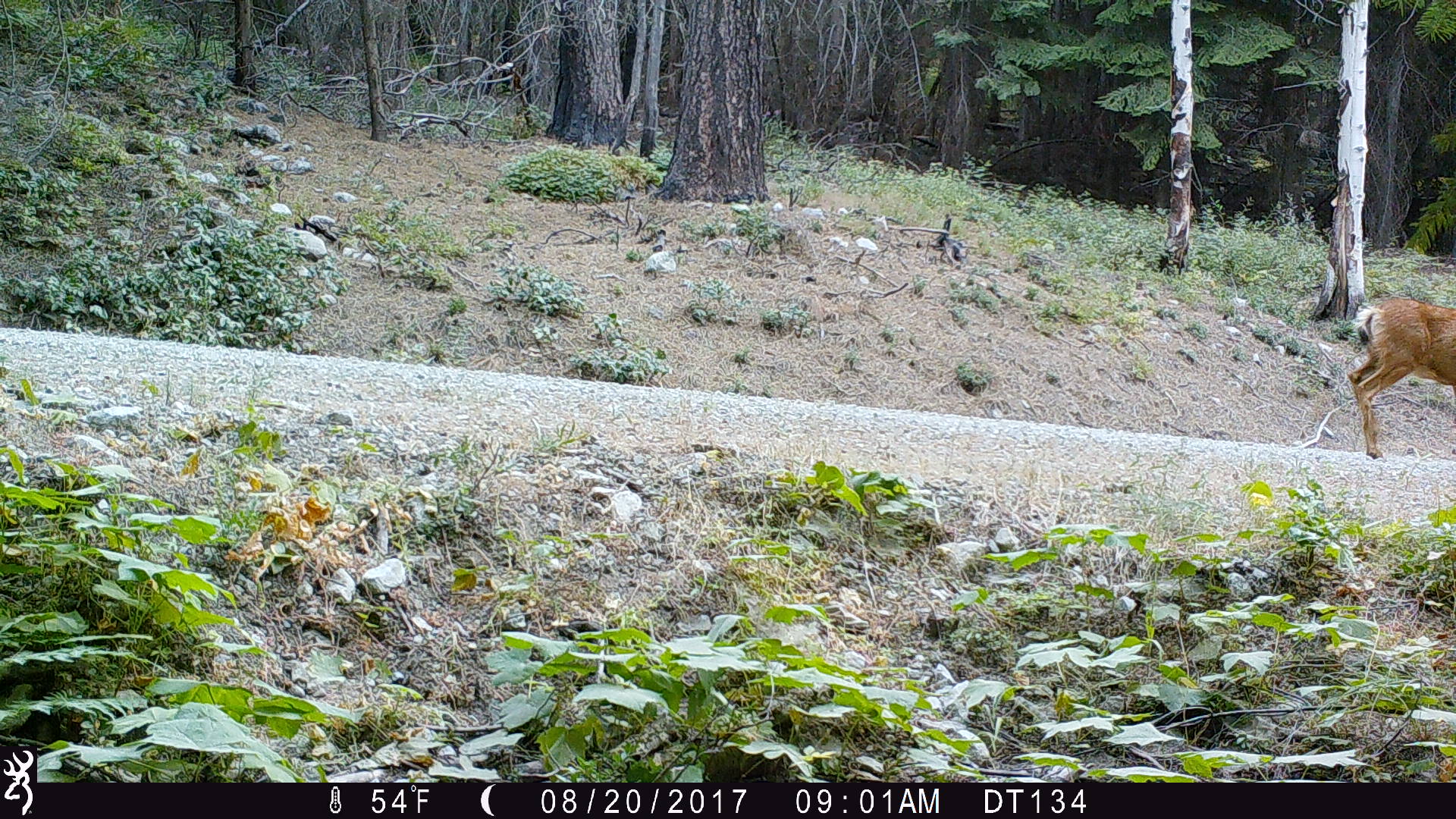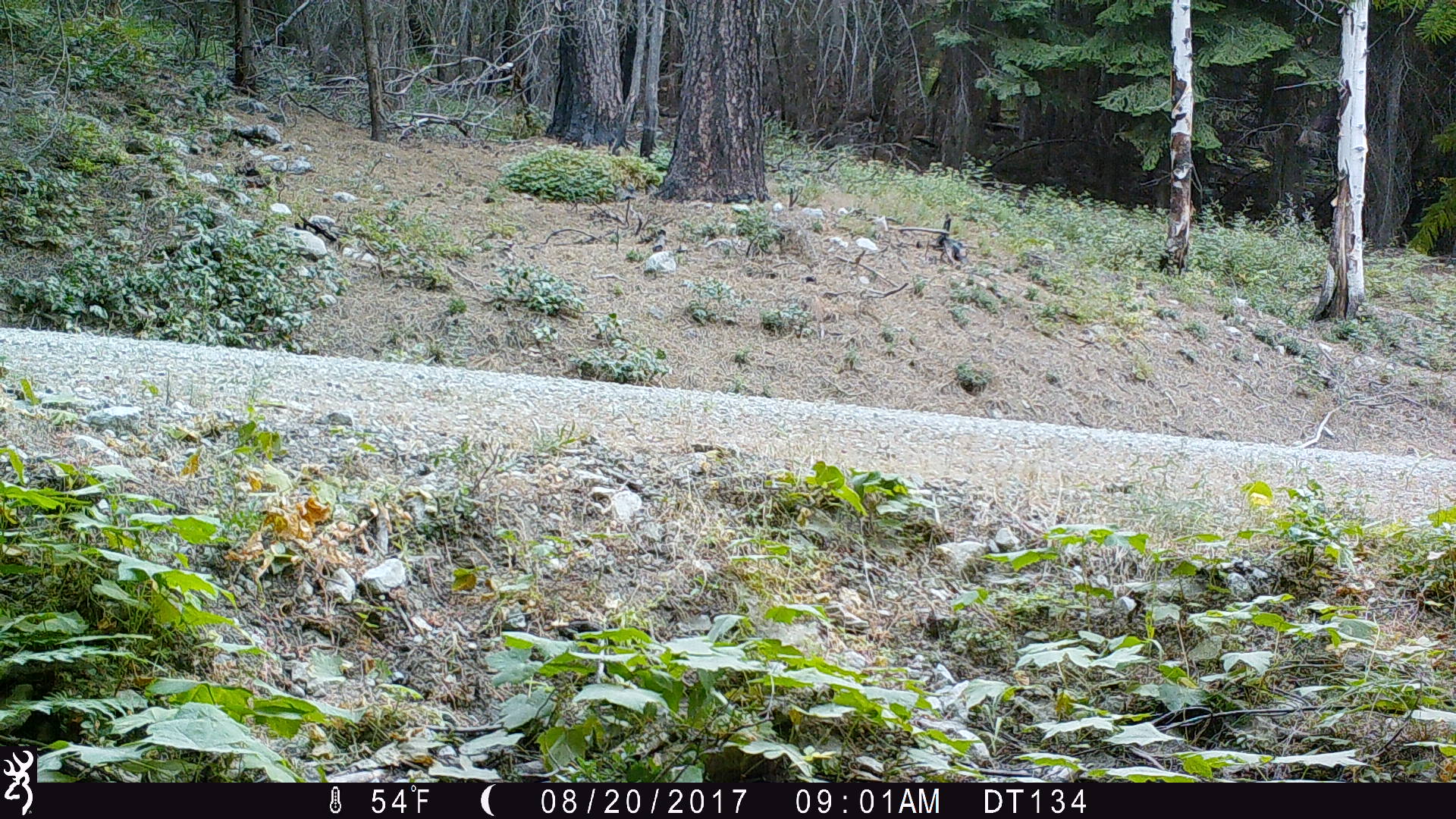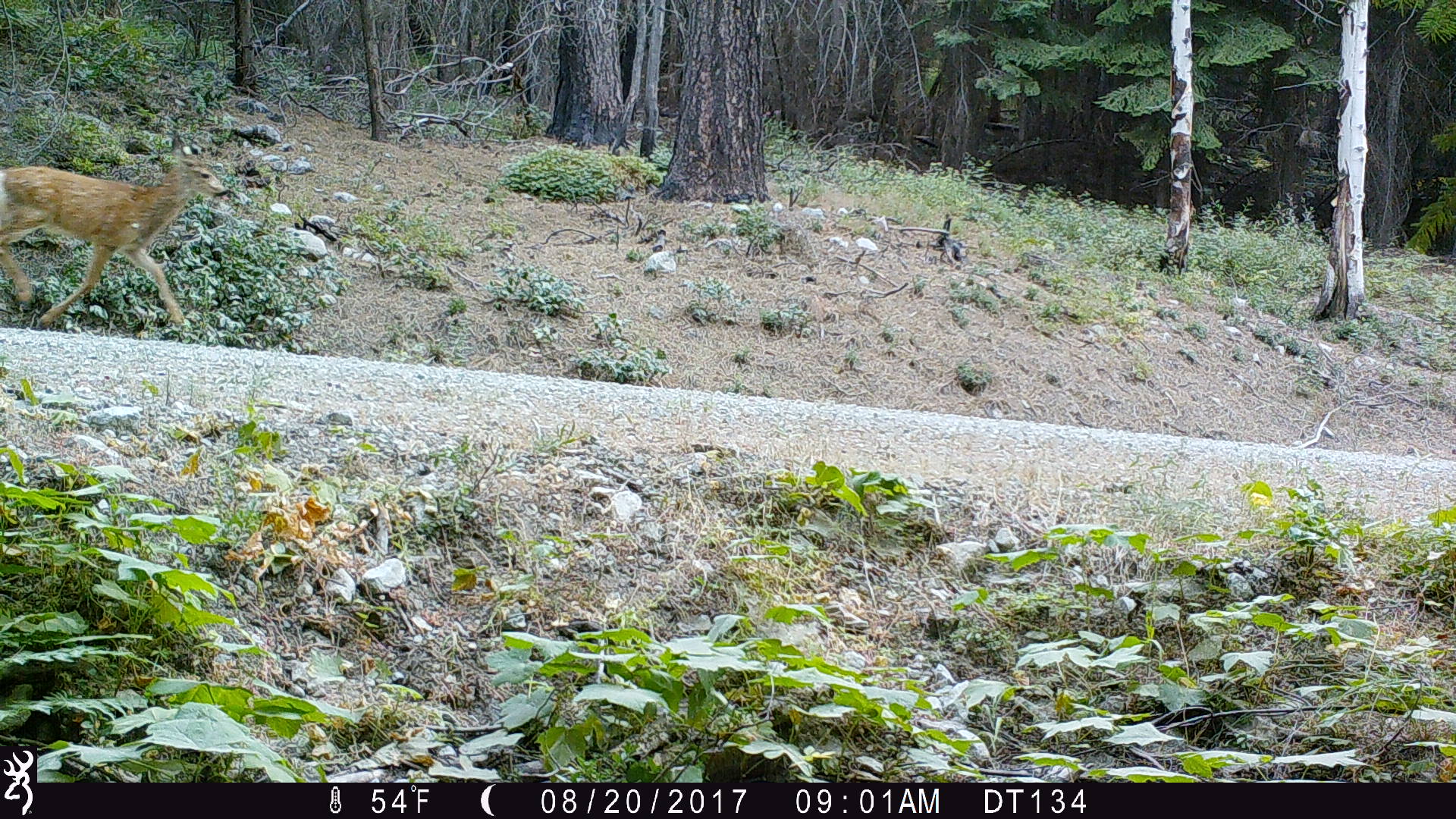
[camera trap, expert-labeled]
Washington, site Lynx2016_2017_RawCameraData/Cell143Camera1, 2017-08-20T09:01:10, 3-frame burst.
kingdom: Animalia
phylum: Chordata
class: Mammalia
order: Artiodactyla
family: Cervidae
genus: Odocoileus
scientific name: Odocoileus hemionus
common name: mule deer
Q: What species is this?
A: Odocoileus hemionus (mule deer).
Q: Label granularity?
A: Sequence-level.